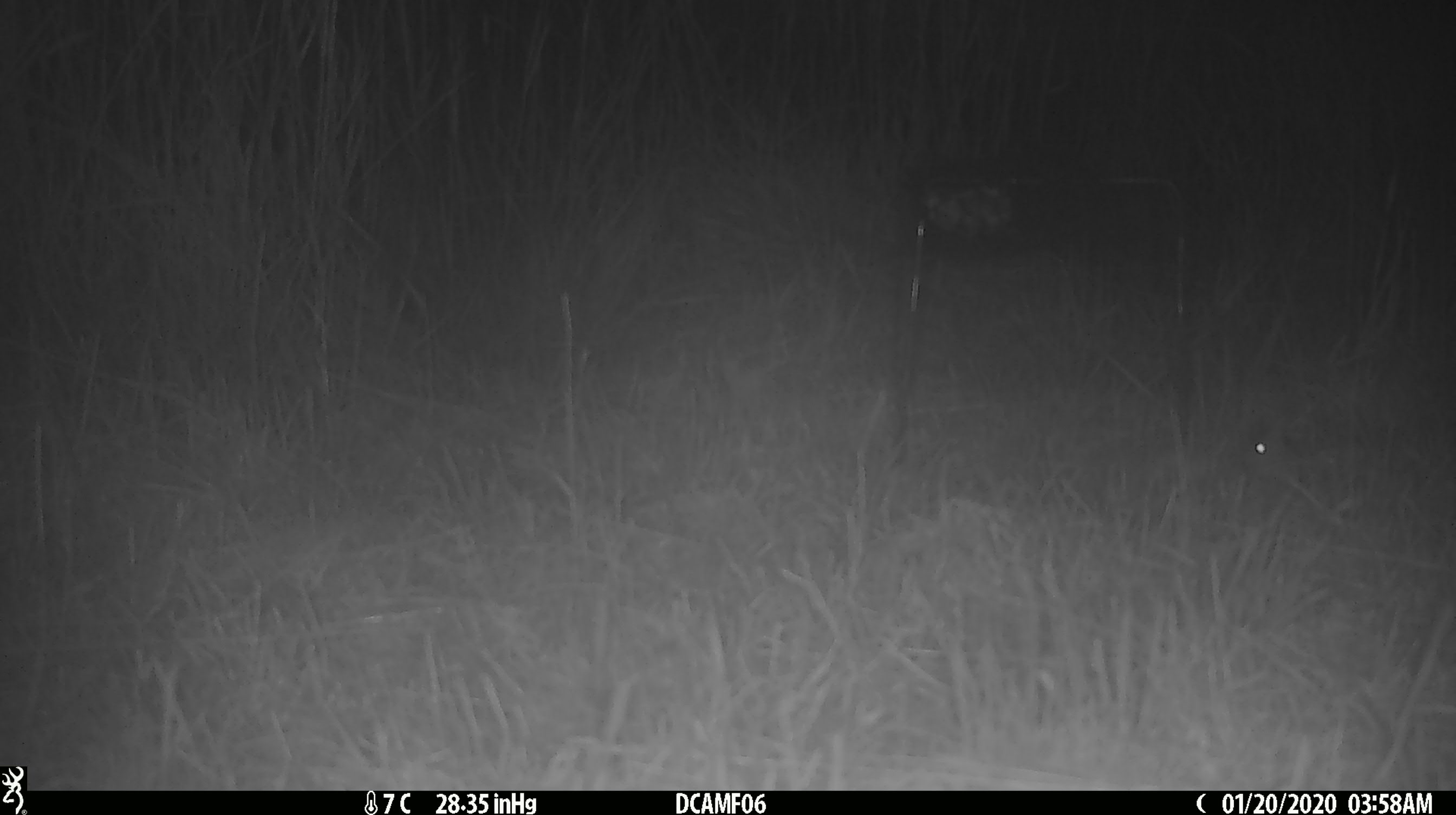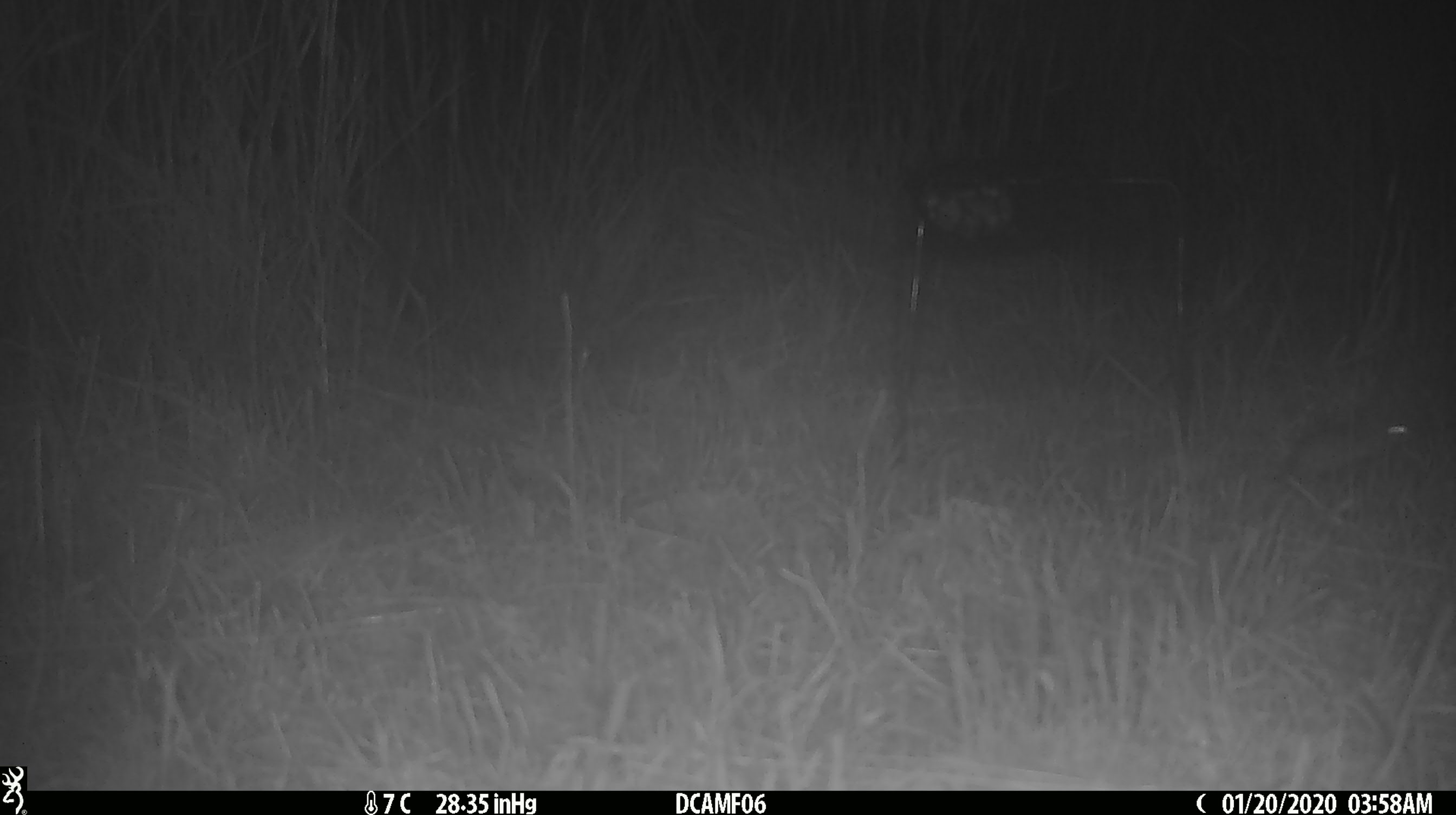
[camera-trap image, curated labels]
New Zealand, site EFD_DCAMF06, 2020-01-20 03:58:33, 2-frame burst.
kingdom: Animalia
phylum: Chordata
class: Mammalia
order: Rodentia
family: Muridae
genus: Mus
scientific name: Mus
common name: mouse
Mouse (Mus).